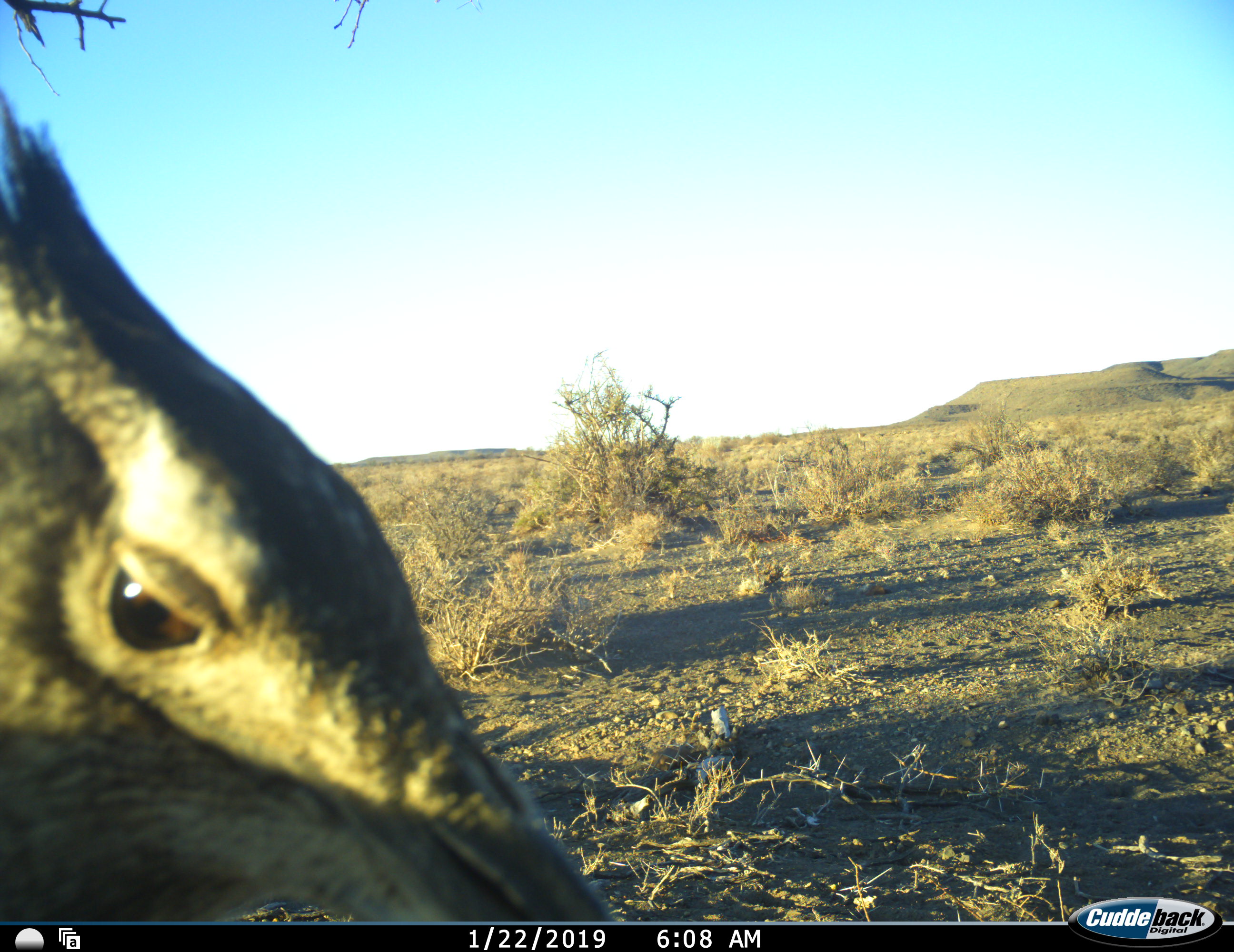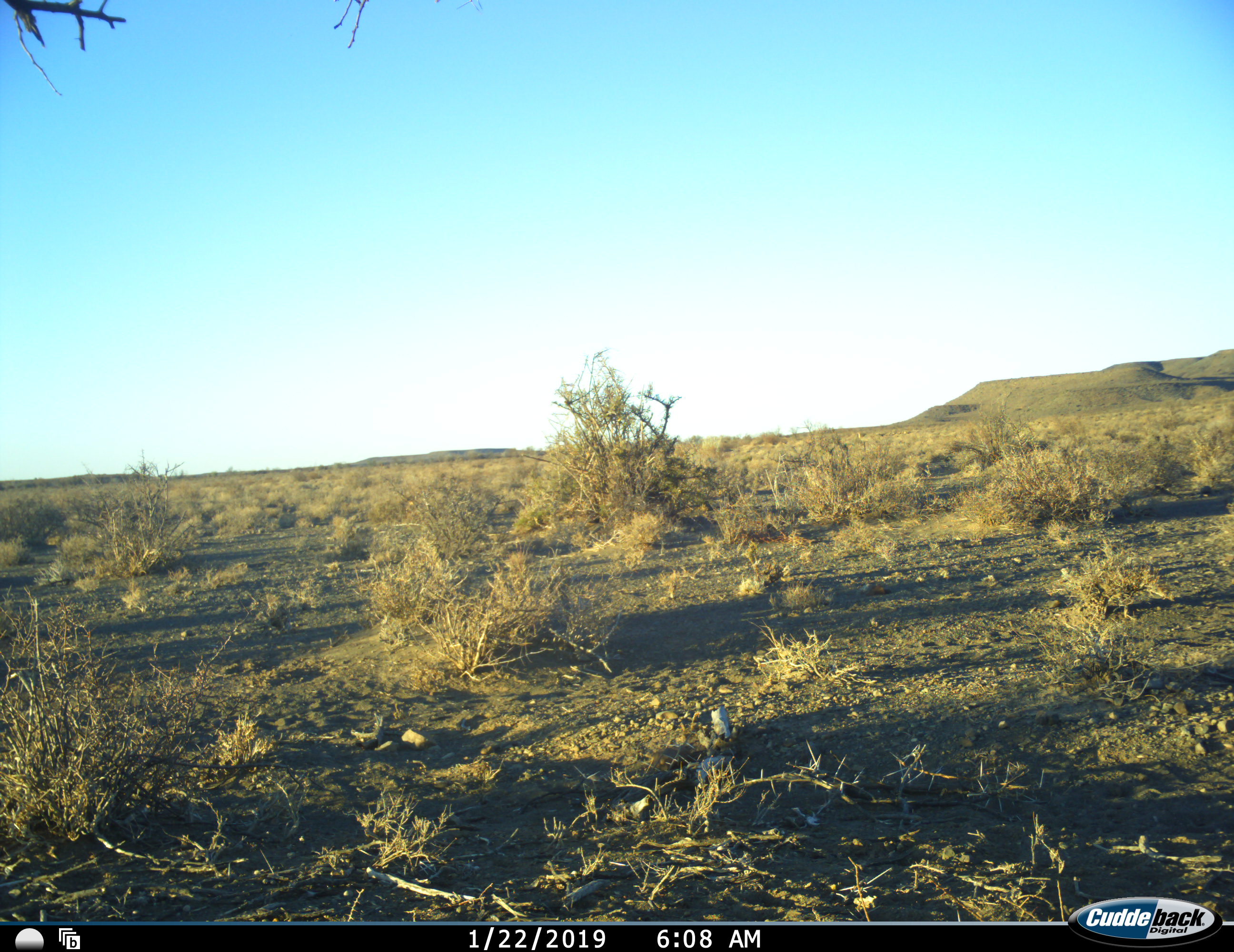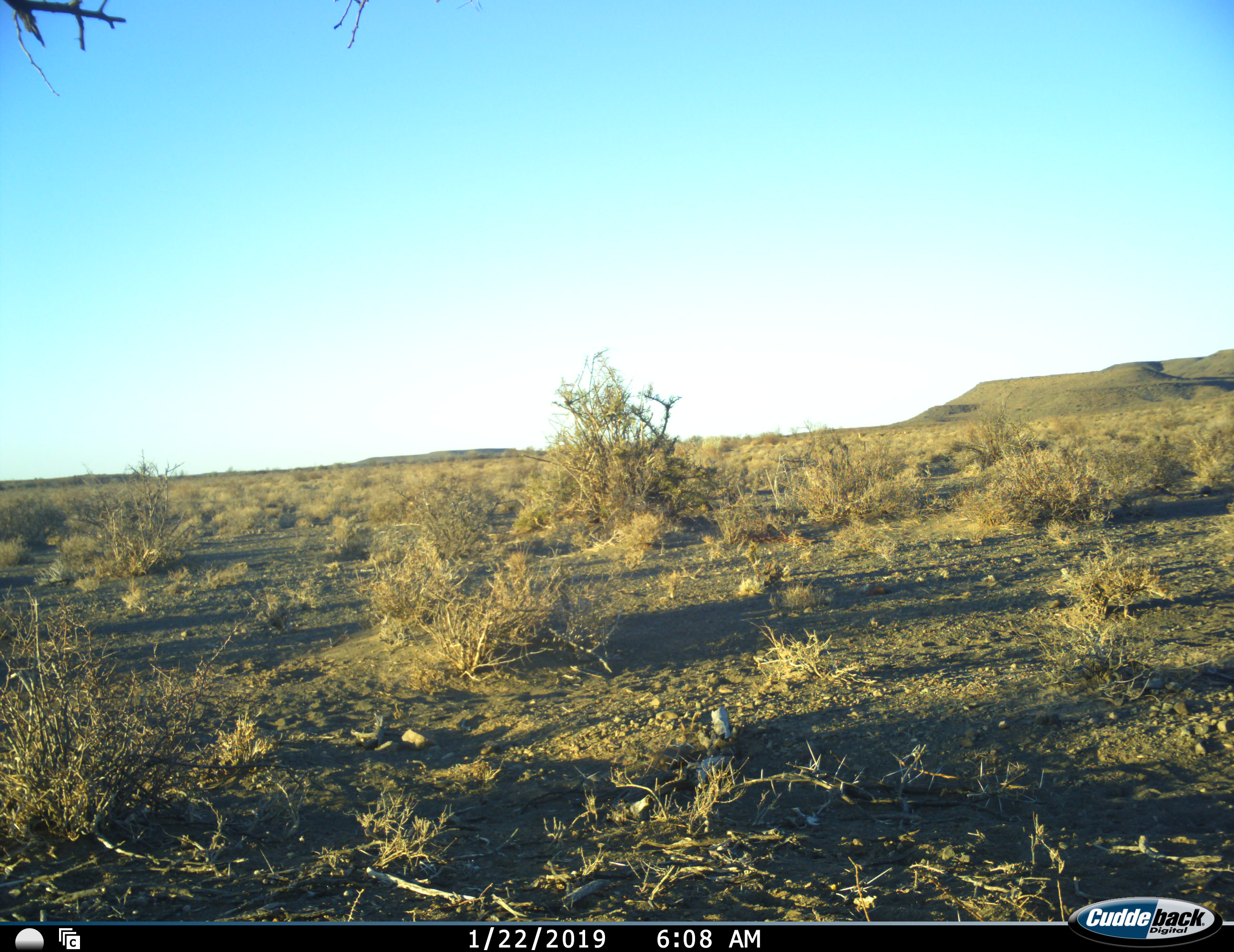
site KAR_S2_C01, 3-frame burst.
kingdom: Animalia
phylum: Chordata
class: Aves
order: Otidiformes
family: Otididae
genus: Ardeotis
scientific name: Ardeotis kori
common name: kori bustard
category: bustardkori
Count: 1.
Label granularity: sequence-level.